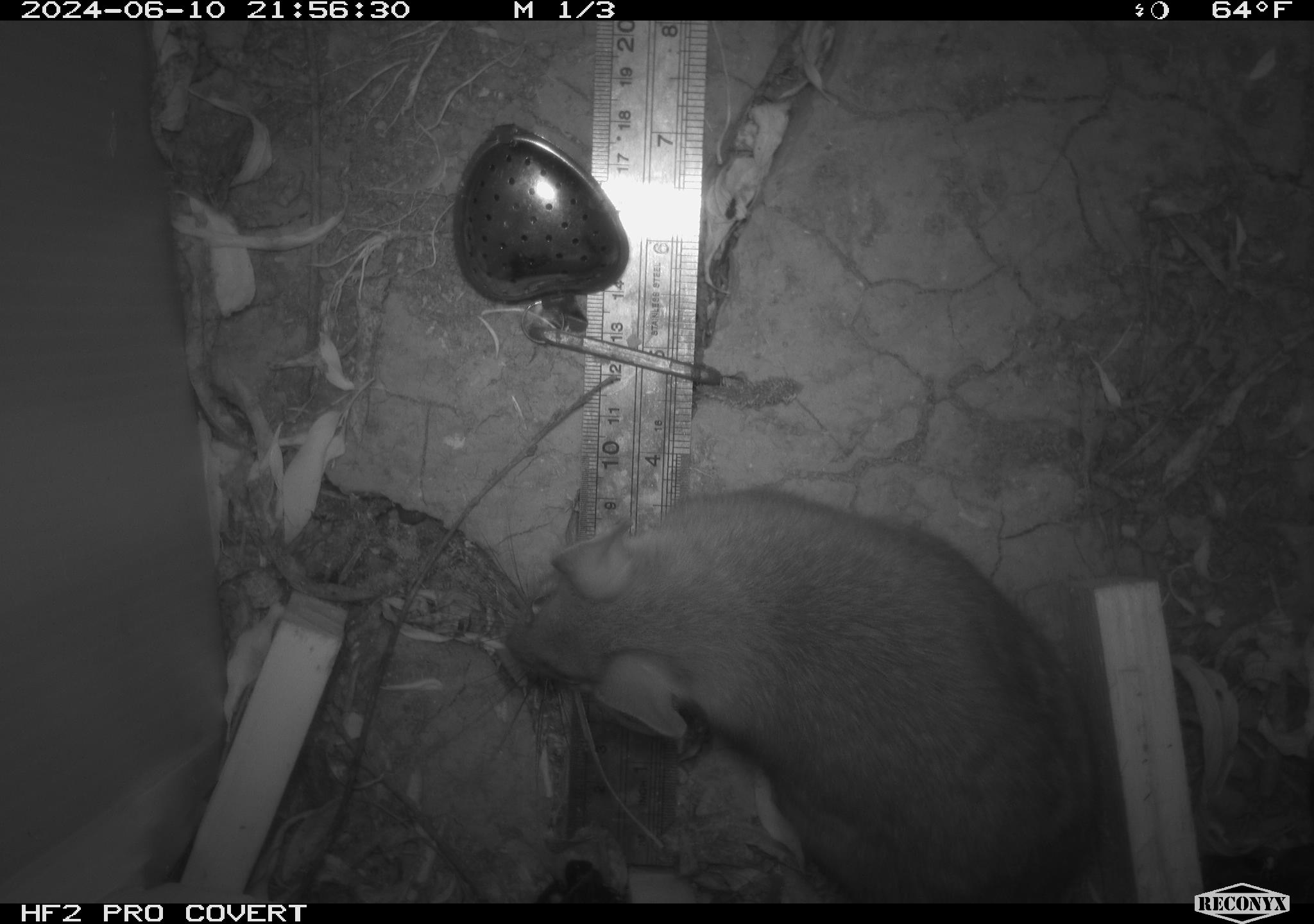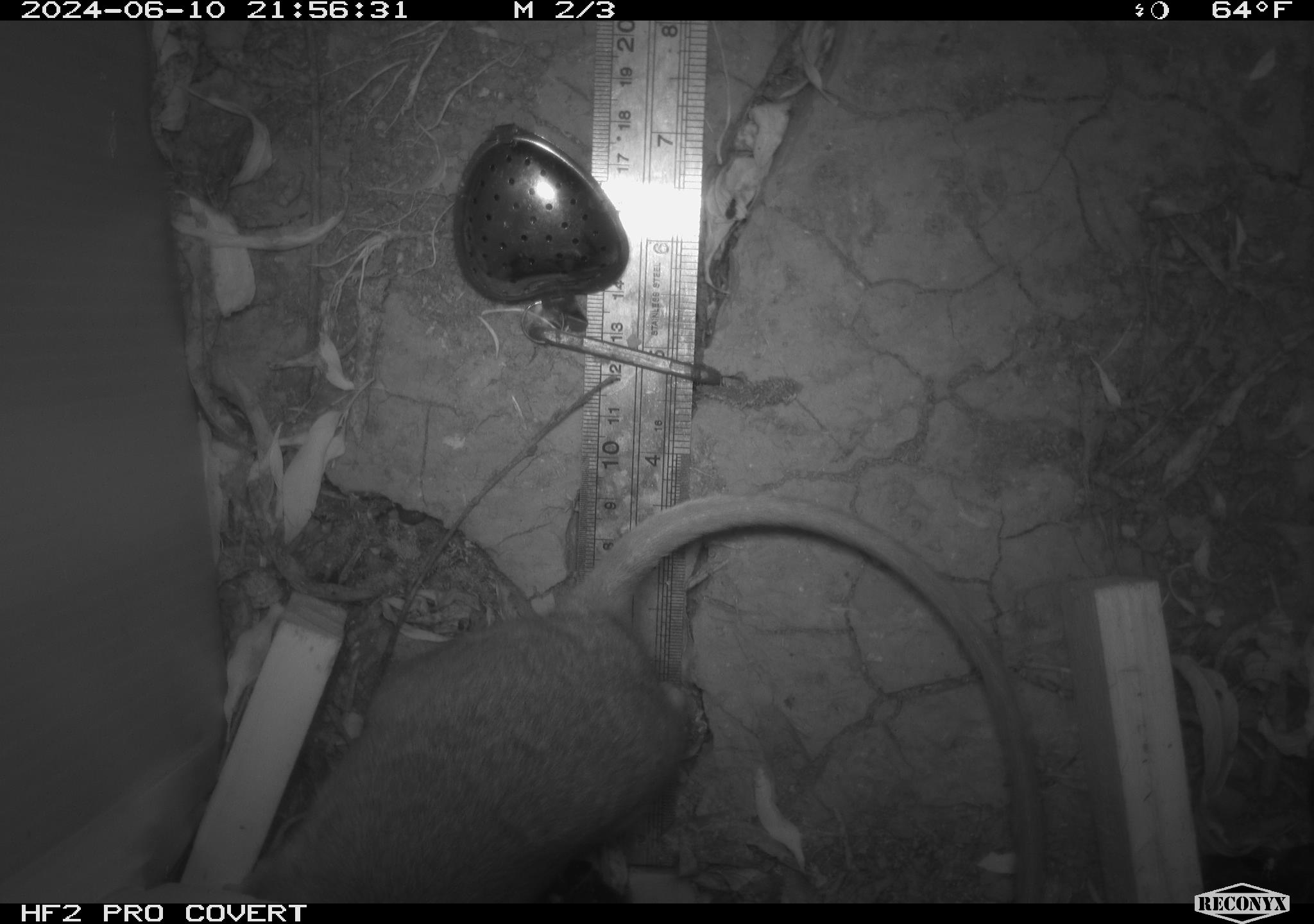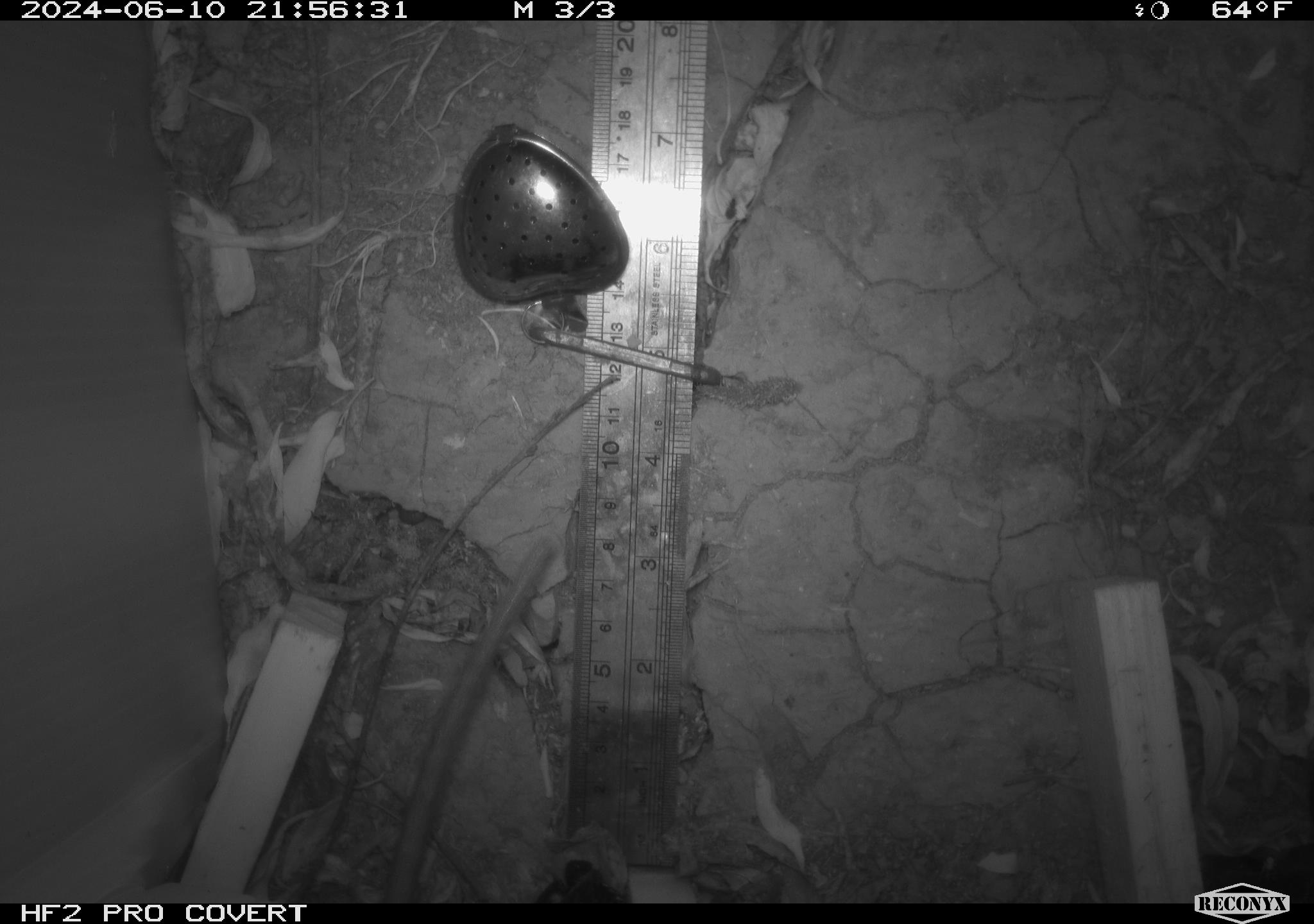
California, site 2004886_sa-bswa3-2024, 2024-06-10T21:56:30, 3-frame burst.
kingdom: Animalia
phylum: Chordata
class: Mammalia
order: Rodentia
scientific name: Rodentia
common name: woodrat or rat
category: woodrat or rat species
Woodrat or rat species (woodrat or rat) (Rodentia).